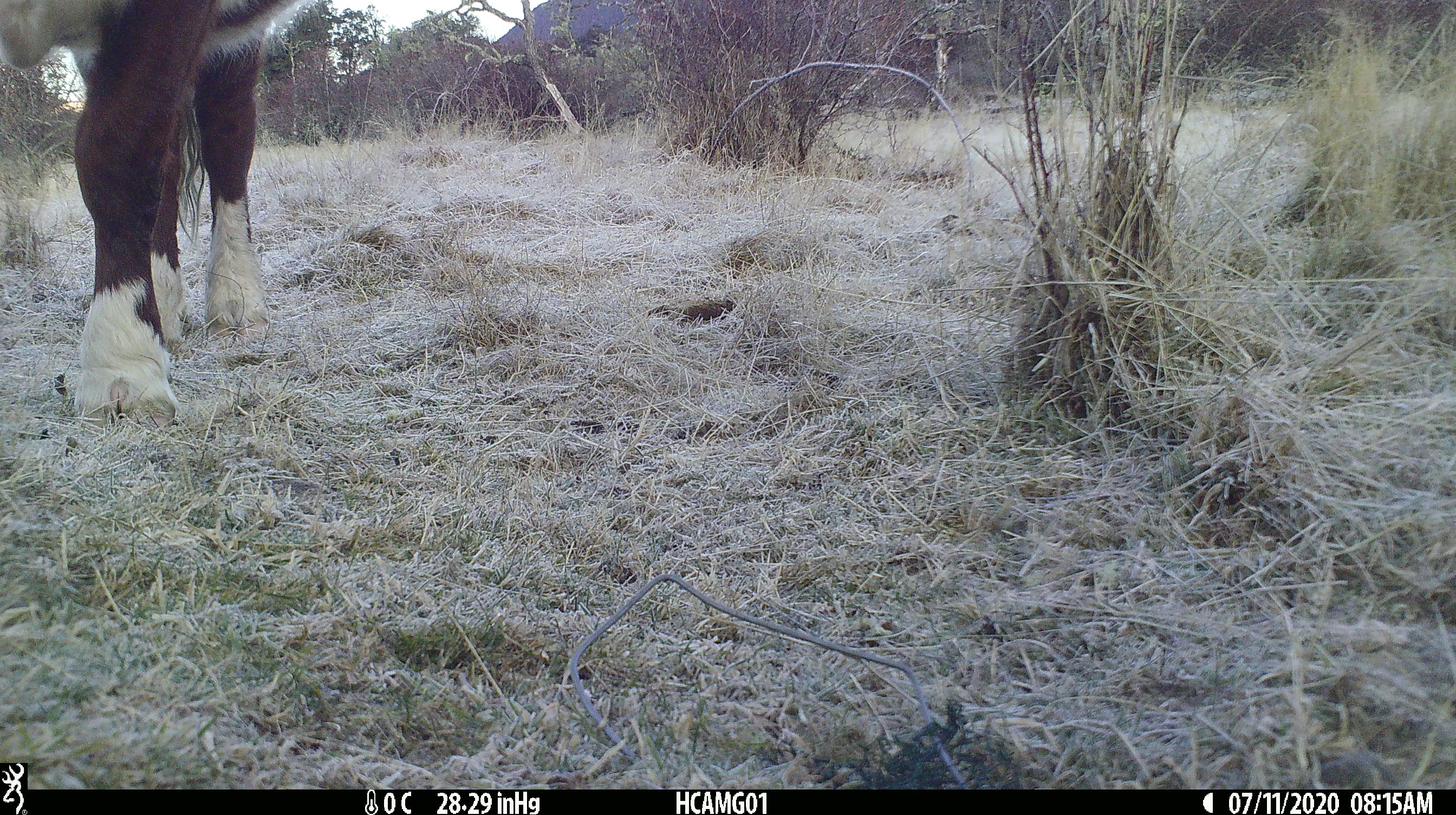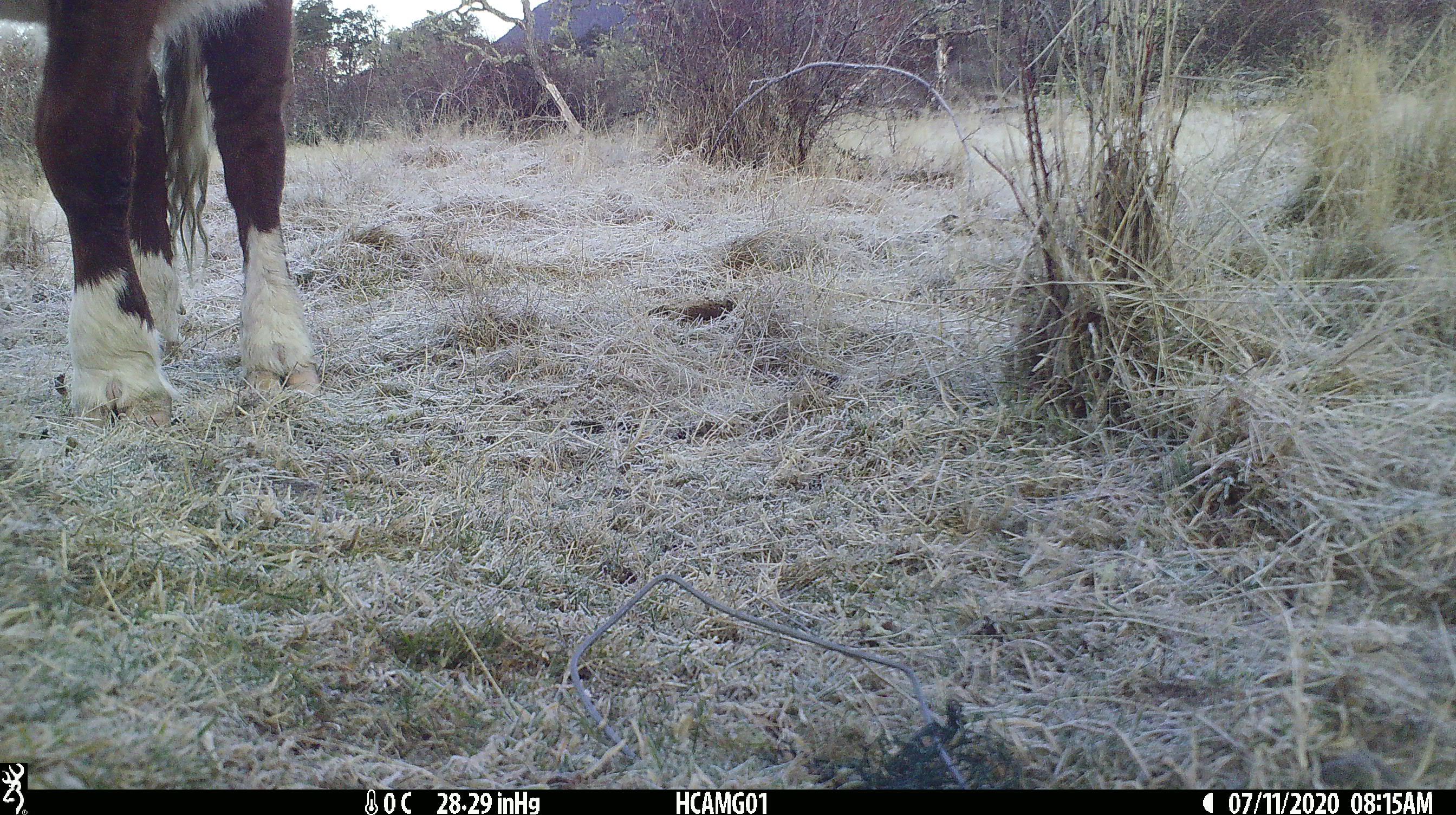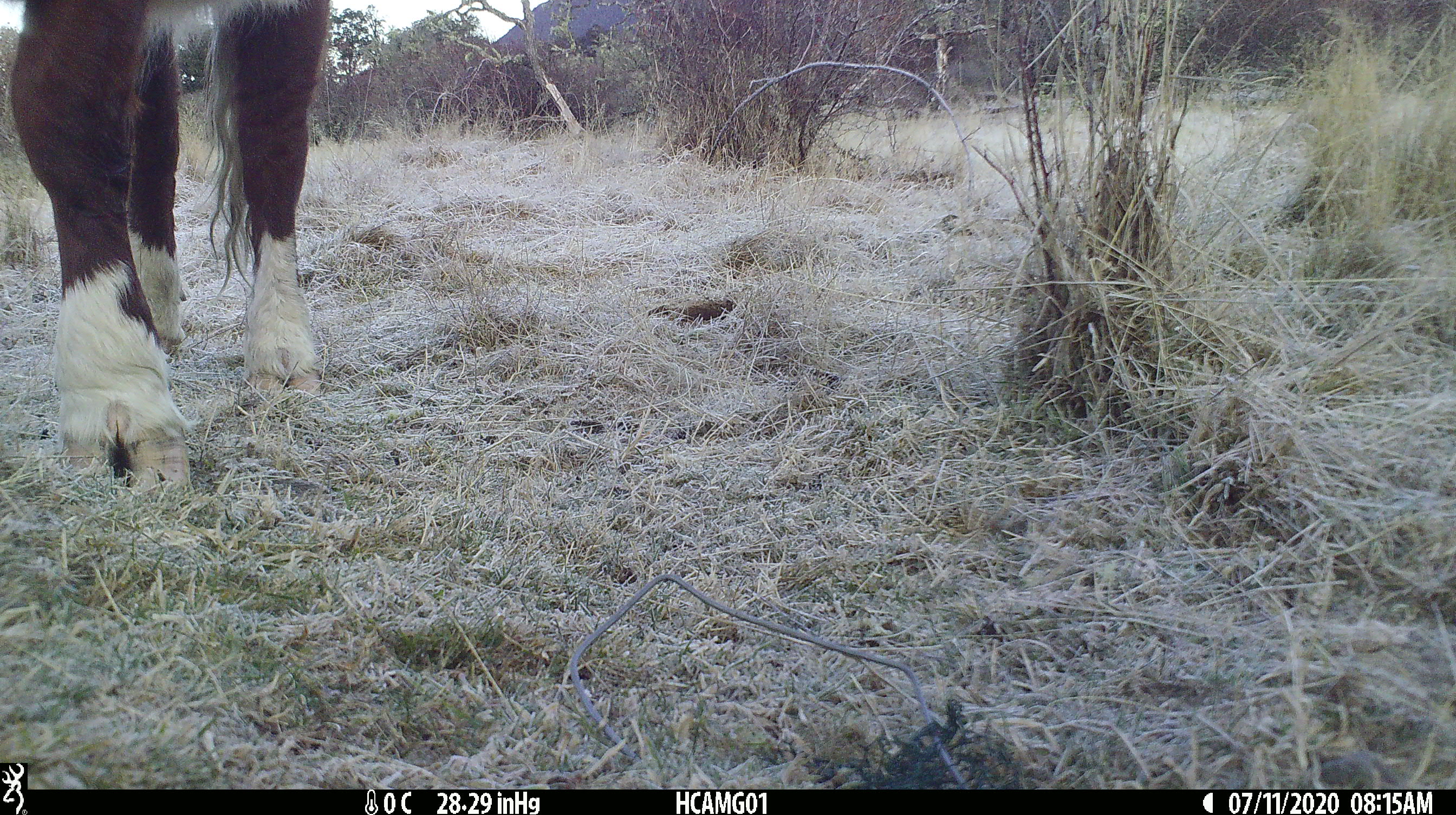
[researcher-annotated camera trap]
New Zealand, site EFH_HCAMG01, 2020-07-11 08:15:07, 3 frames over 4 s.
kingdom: Animalia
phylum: Chordata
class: Mammalia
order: Artiodactyla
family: Bovidae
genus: Bos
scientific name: Bos taurus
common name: domestic cow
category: cow